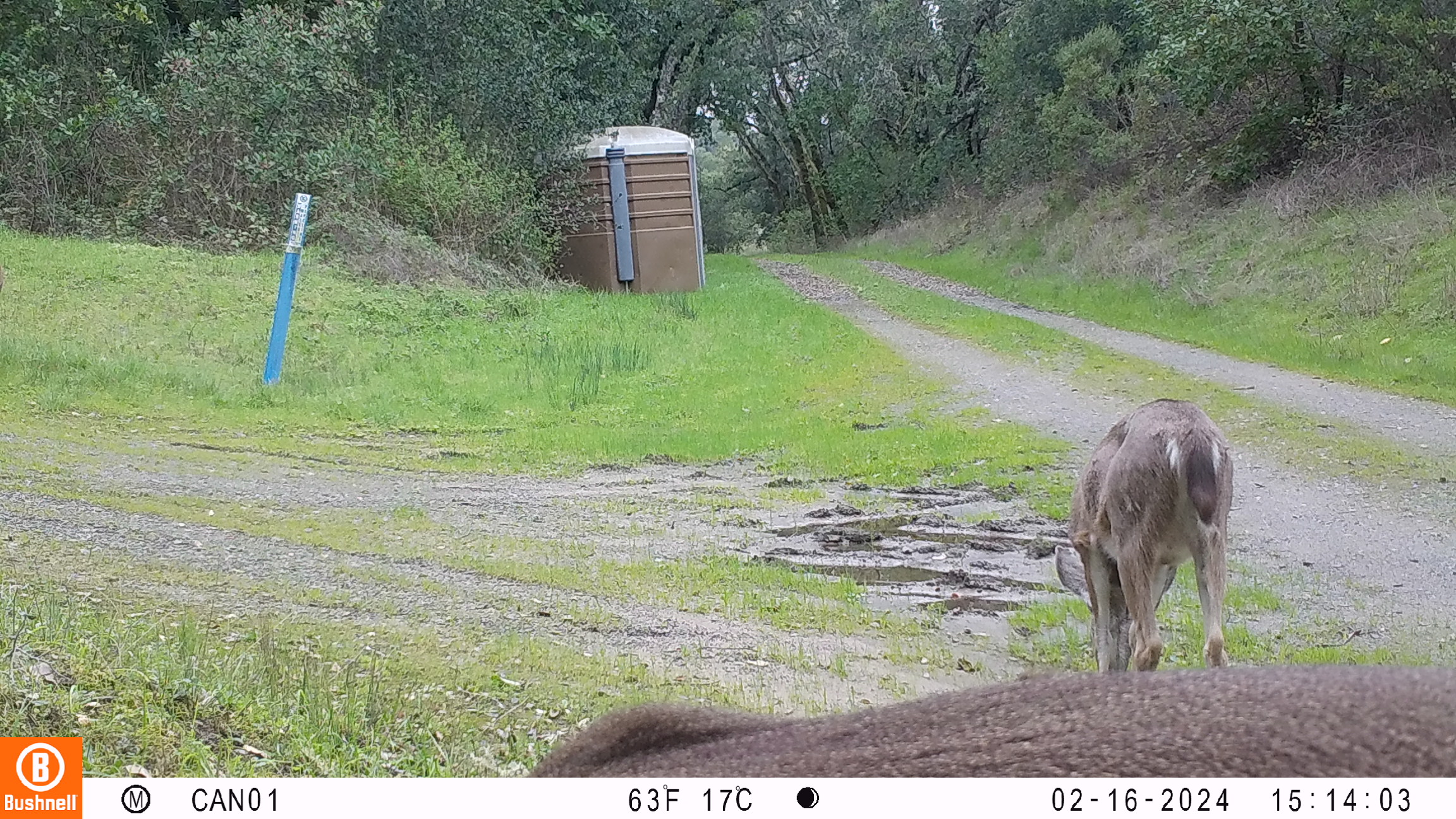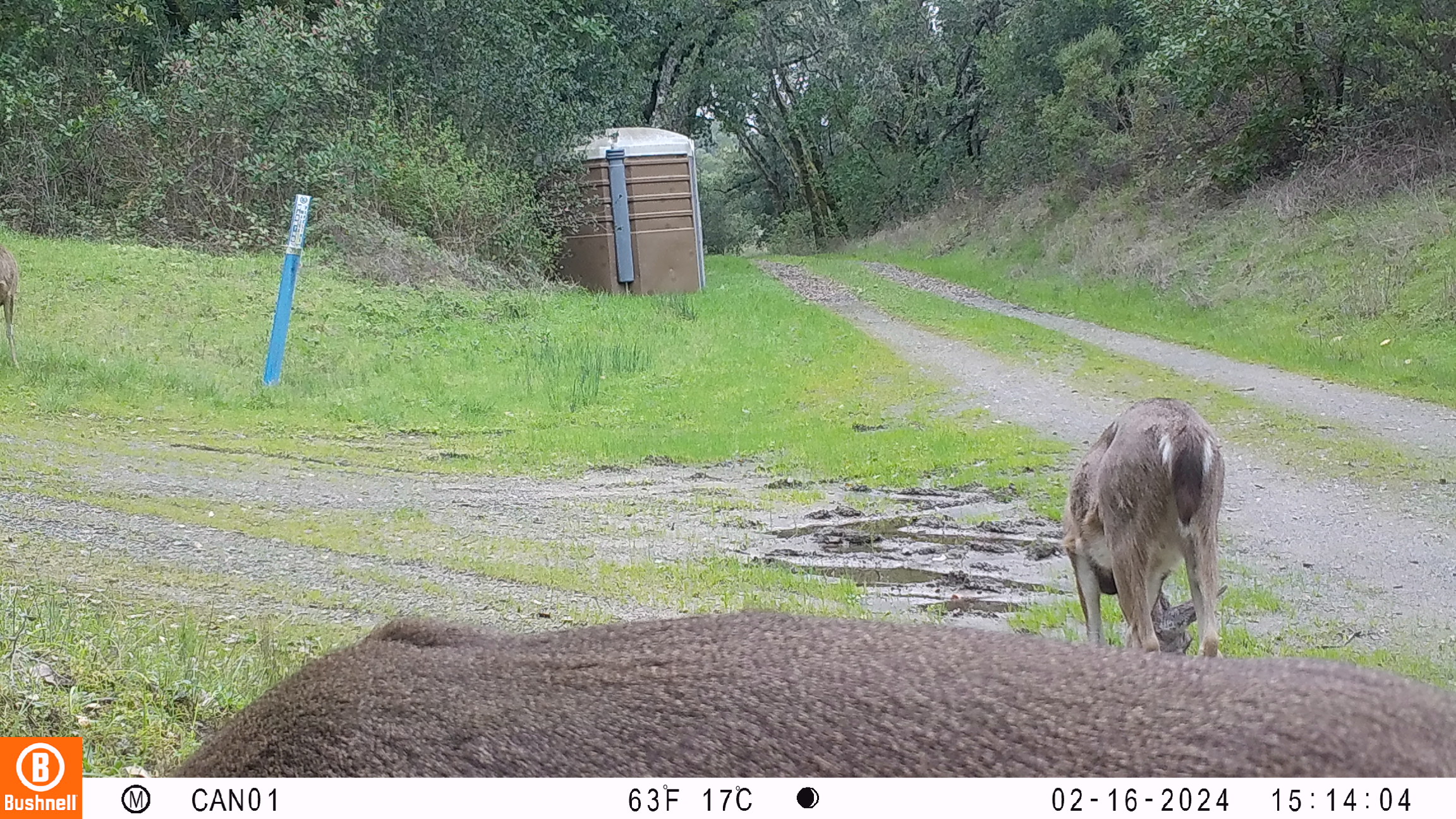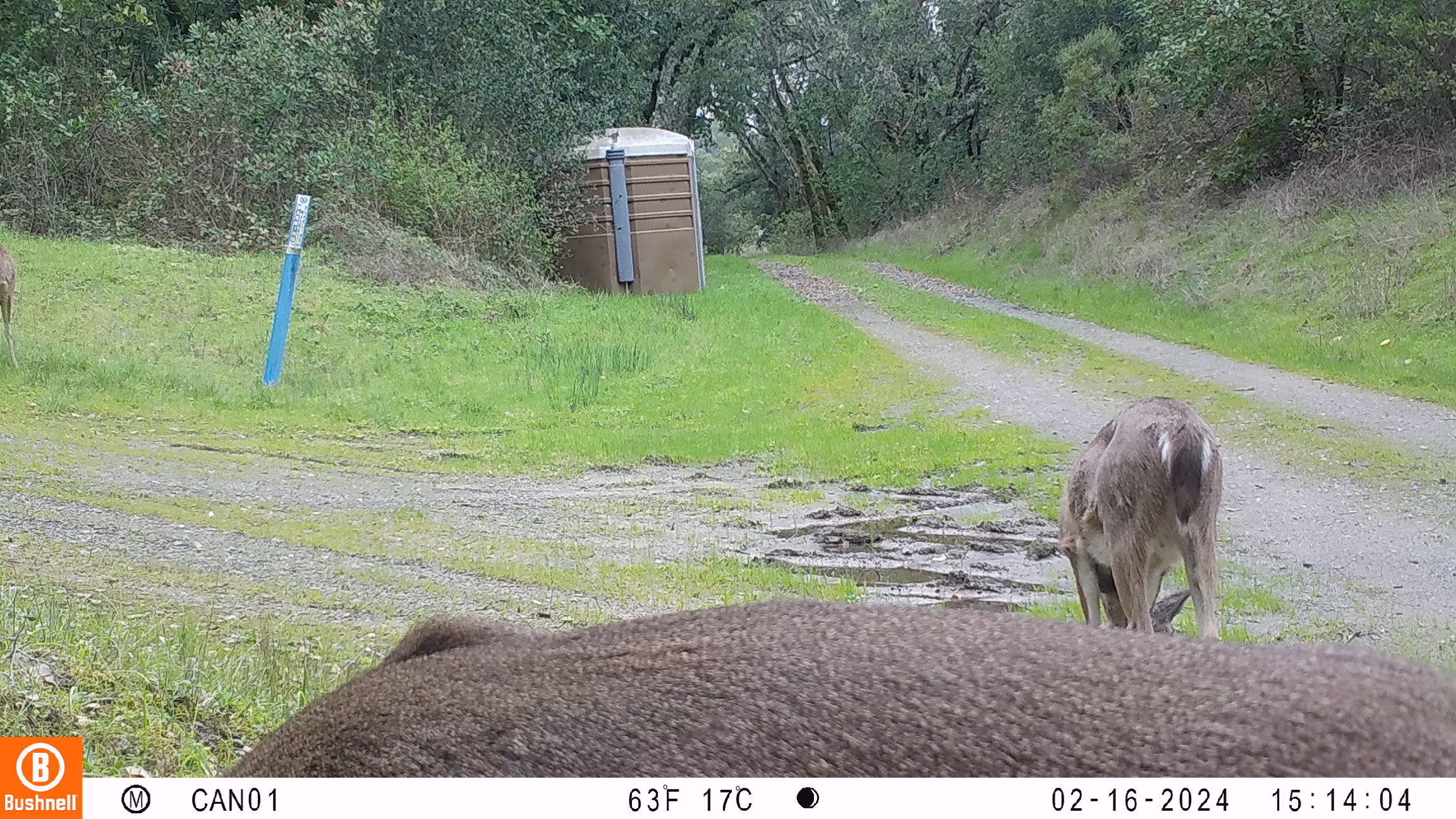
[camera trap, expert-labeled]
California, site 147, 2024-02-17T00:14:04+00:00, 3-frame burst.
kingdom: Animalia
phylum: Chordata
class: Mammalia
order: Artiodactyla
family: Cervidae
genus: Odocoileus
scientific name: Odocoileus hemionus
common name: mule deer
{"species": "mule deer (Odocoileus hemionus)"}